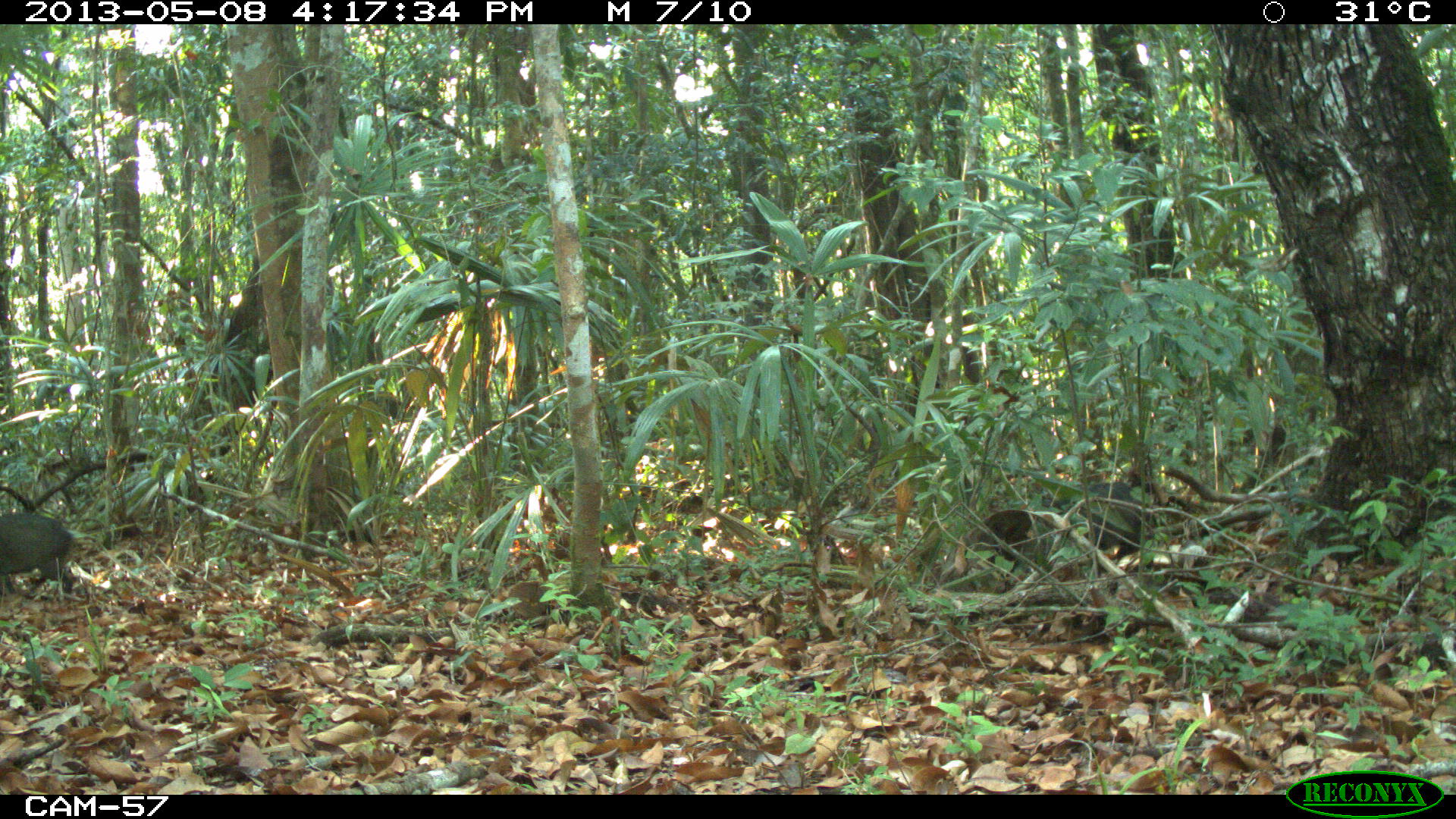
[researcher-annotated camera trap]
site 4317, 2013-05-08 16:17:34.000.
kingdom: Animalia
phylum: Chordata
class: Mammalia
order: Artiodactyla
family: Tayassuidae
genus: Pecari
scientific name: Pecari tajacu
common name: collared peccary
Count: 4.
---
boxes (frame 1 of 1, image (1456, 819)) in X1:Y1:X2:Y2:
pecari tajacu: 938:479:1158:587; 0:511:74:595